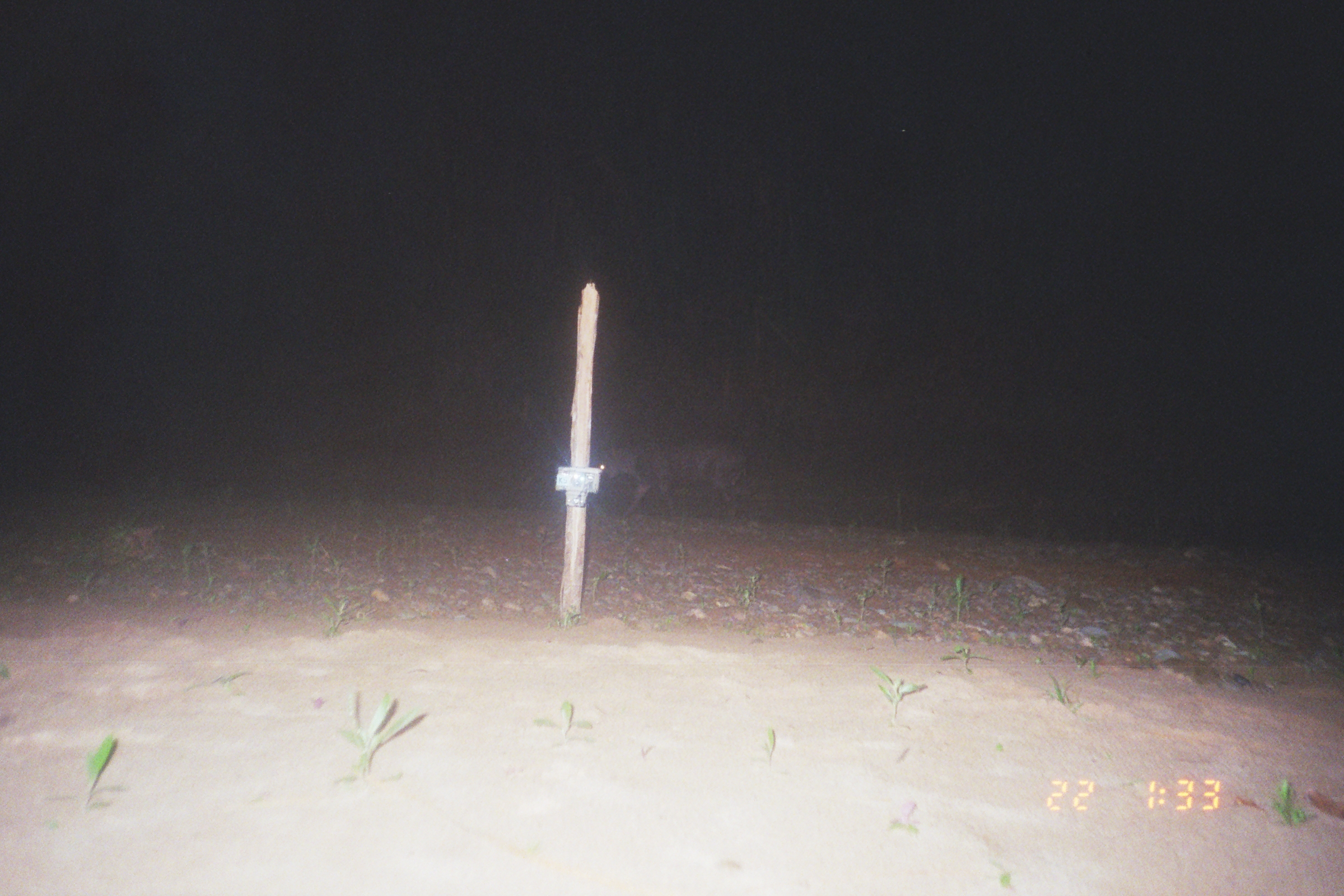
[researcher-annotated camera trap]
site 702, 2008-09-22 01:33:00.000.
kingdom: Animalia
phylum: Chordata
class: Mammalia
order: Perissodactyla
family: Tapiridae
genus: Tapirus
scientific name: Tapirus terrestris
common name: south american tapir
Tapirus terrestris (south american tapir).